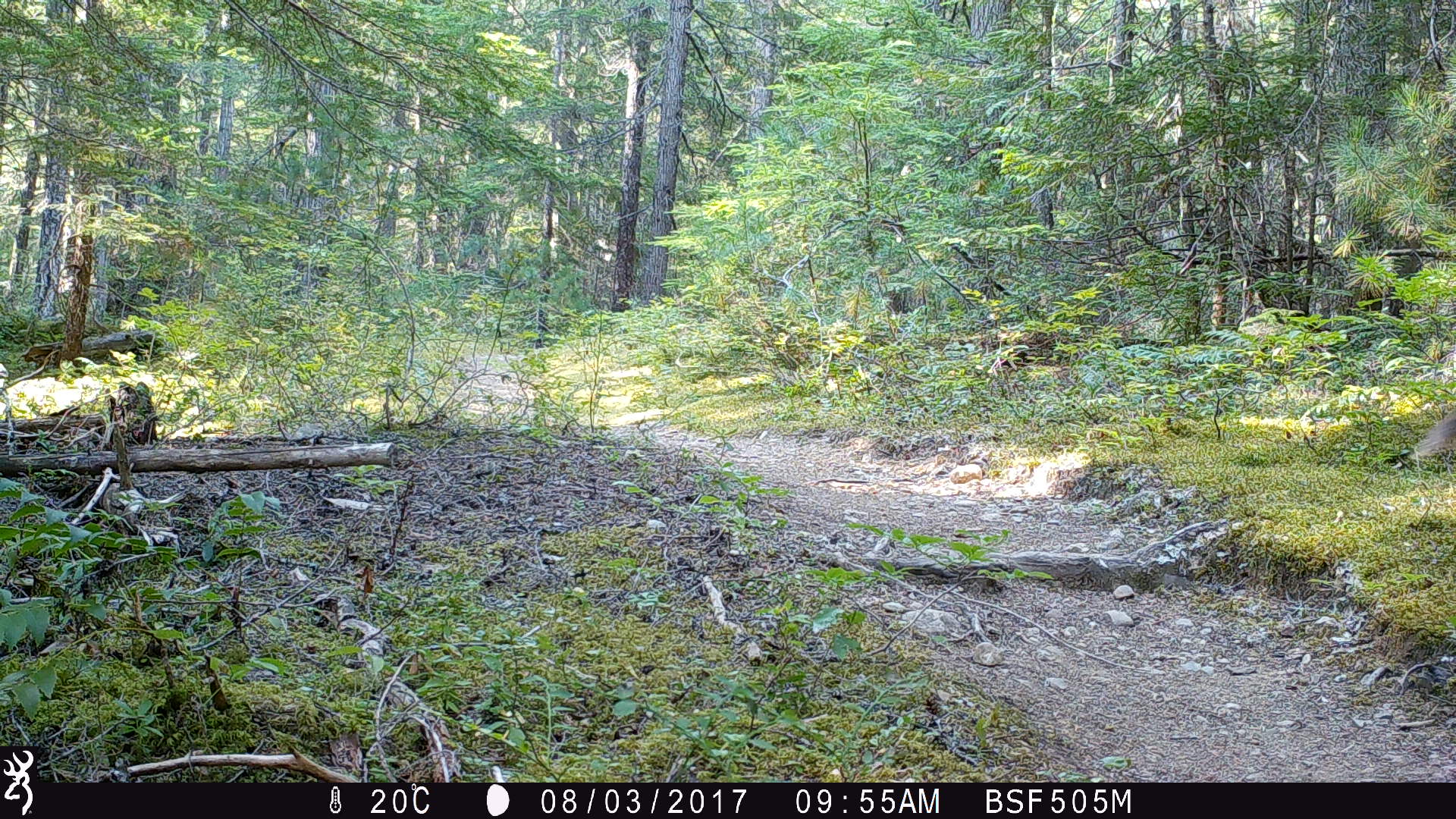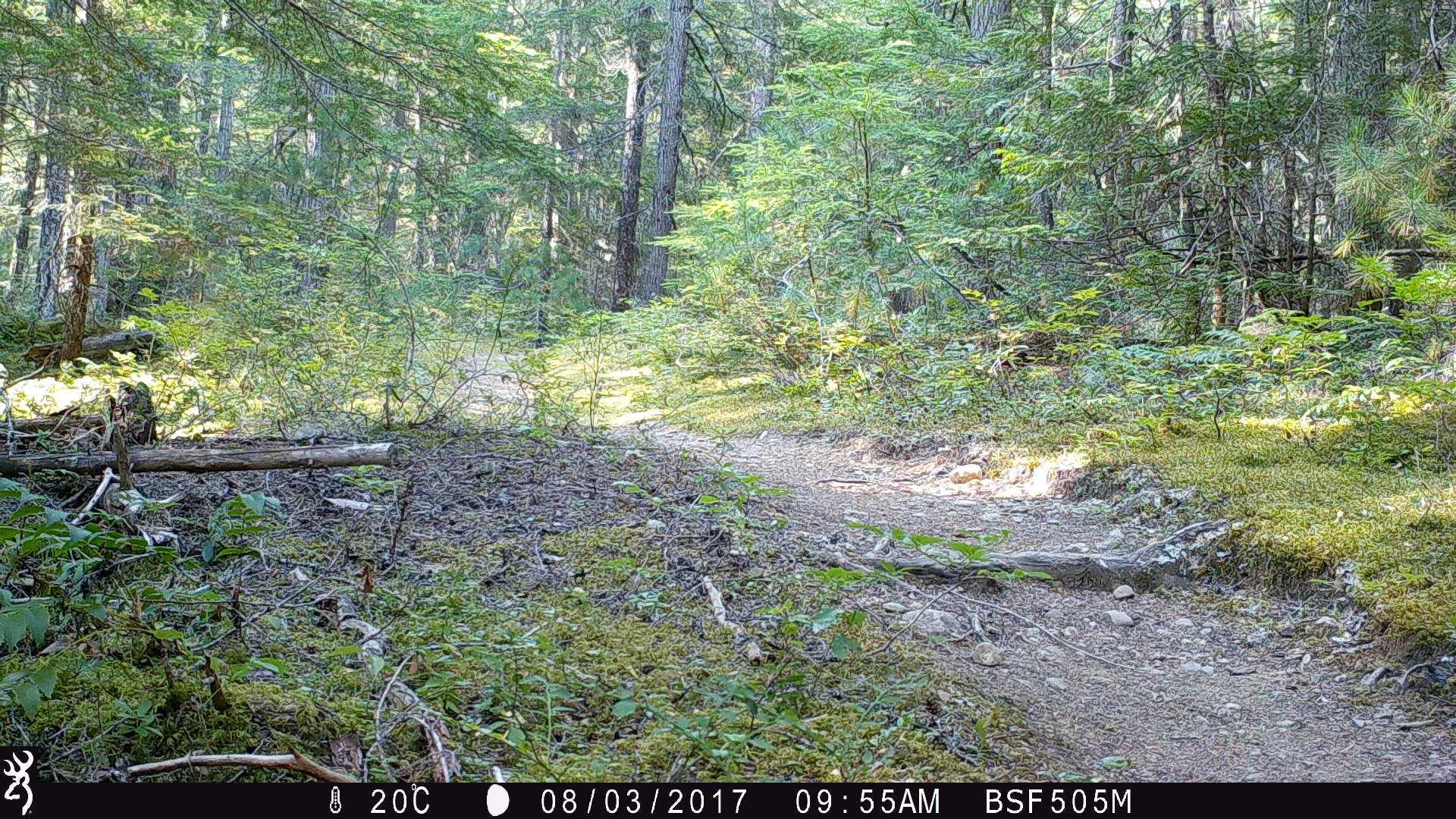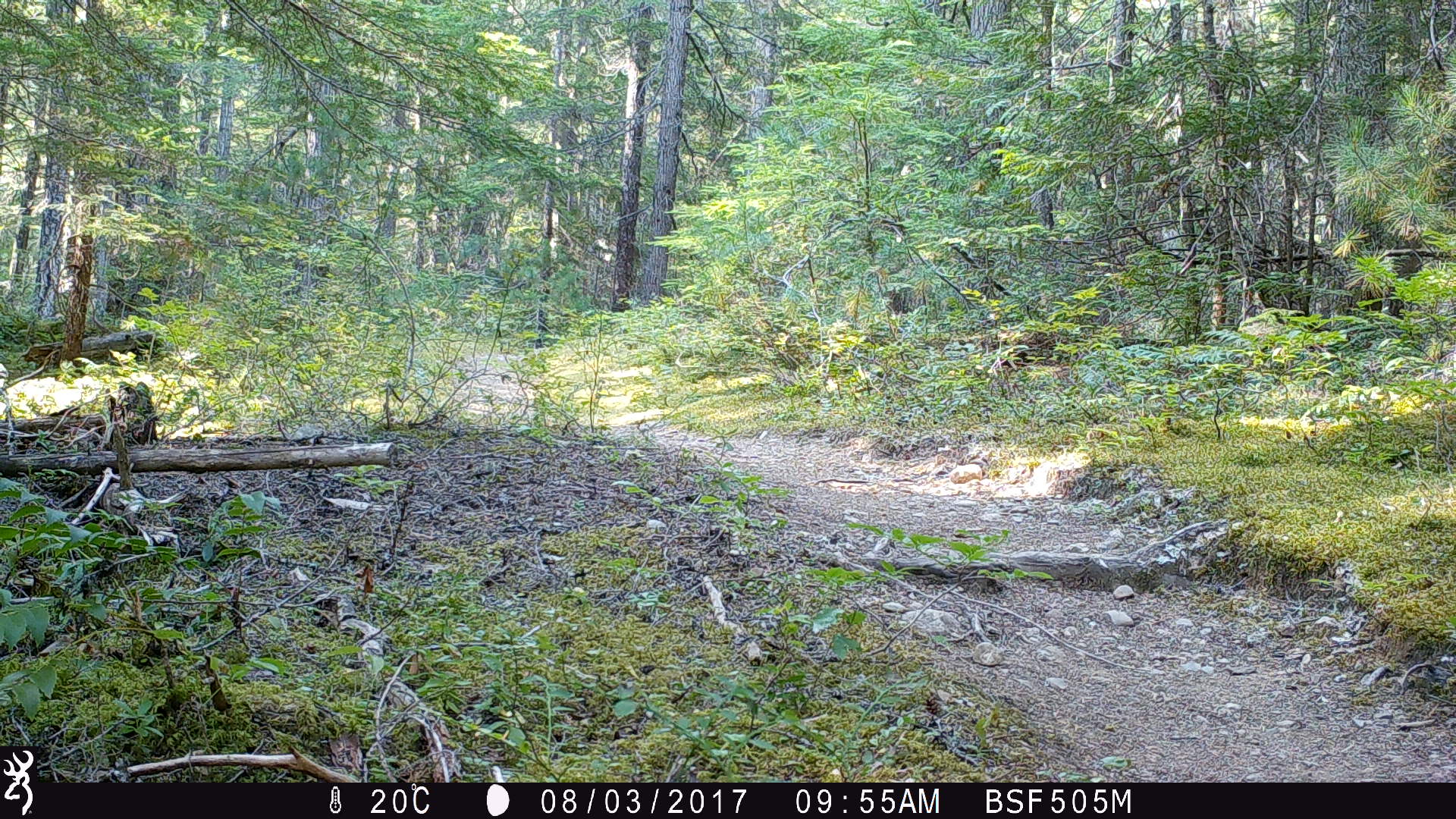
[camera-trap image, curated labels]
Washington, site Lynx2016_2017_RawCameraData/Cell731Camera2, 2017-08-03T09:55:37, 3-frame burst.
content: unidentified animal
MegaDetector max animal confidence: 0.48